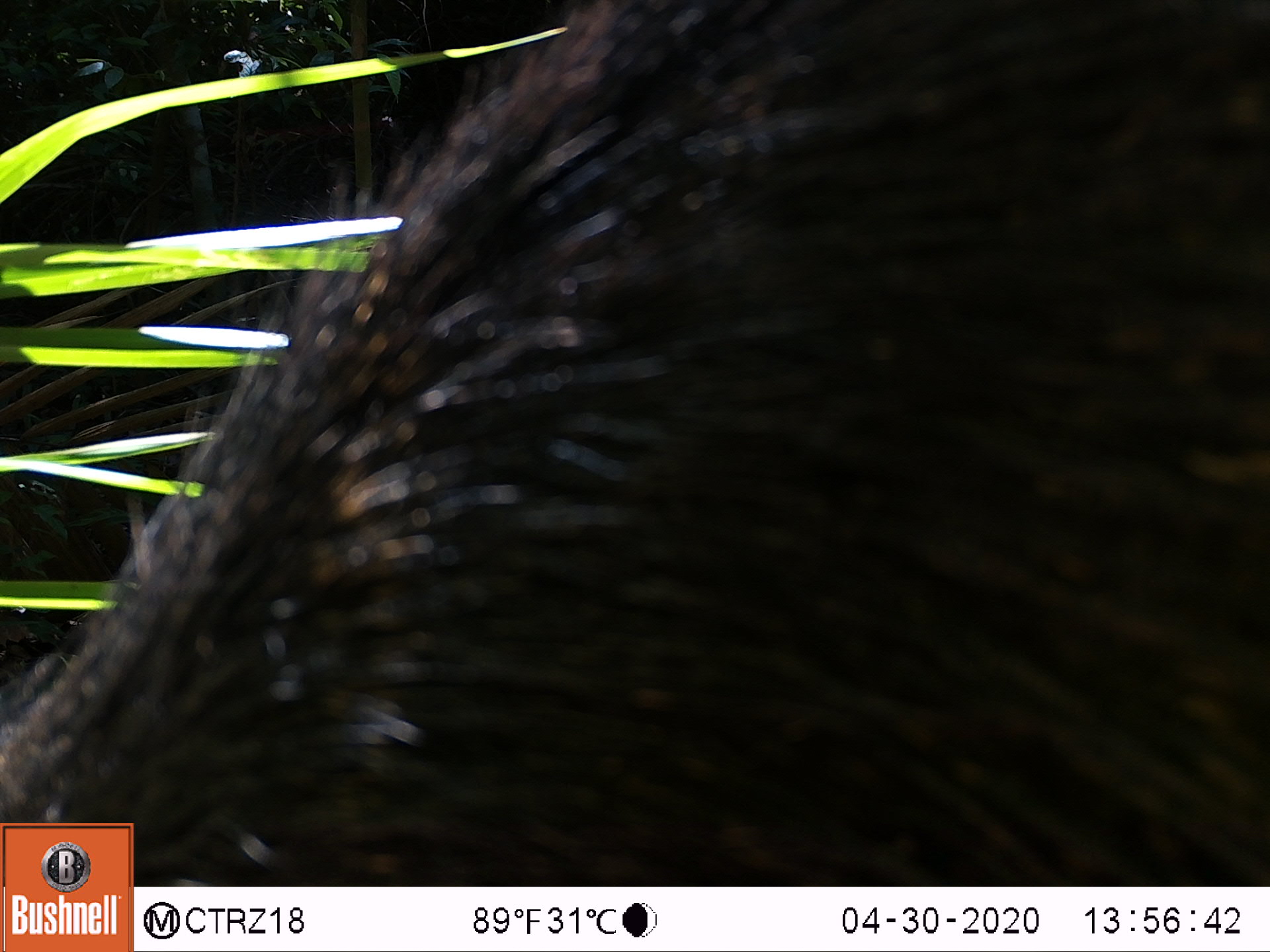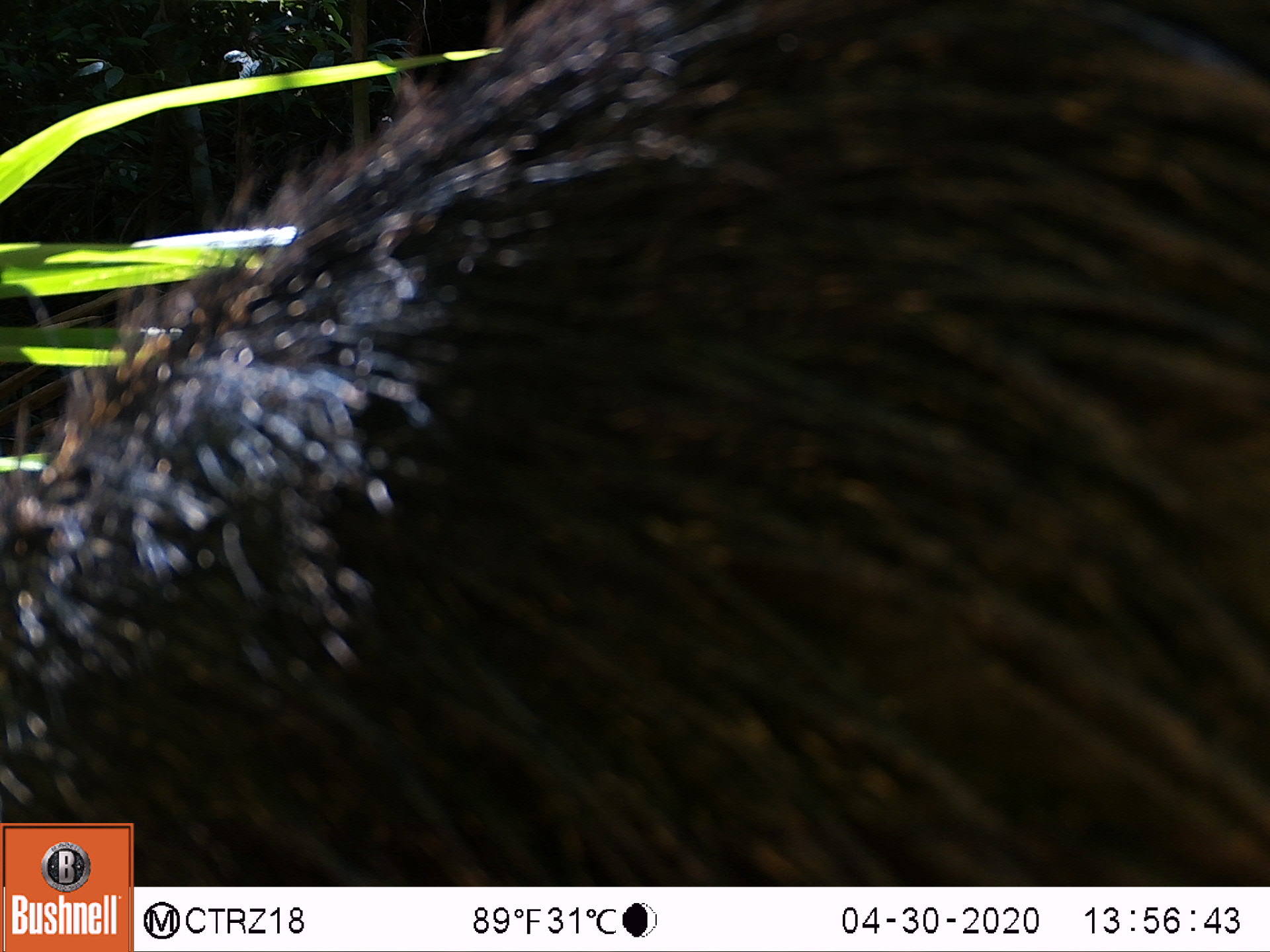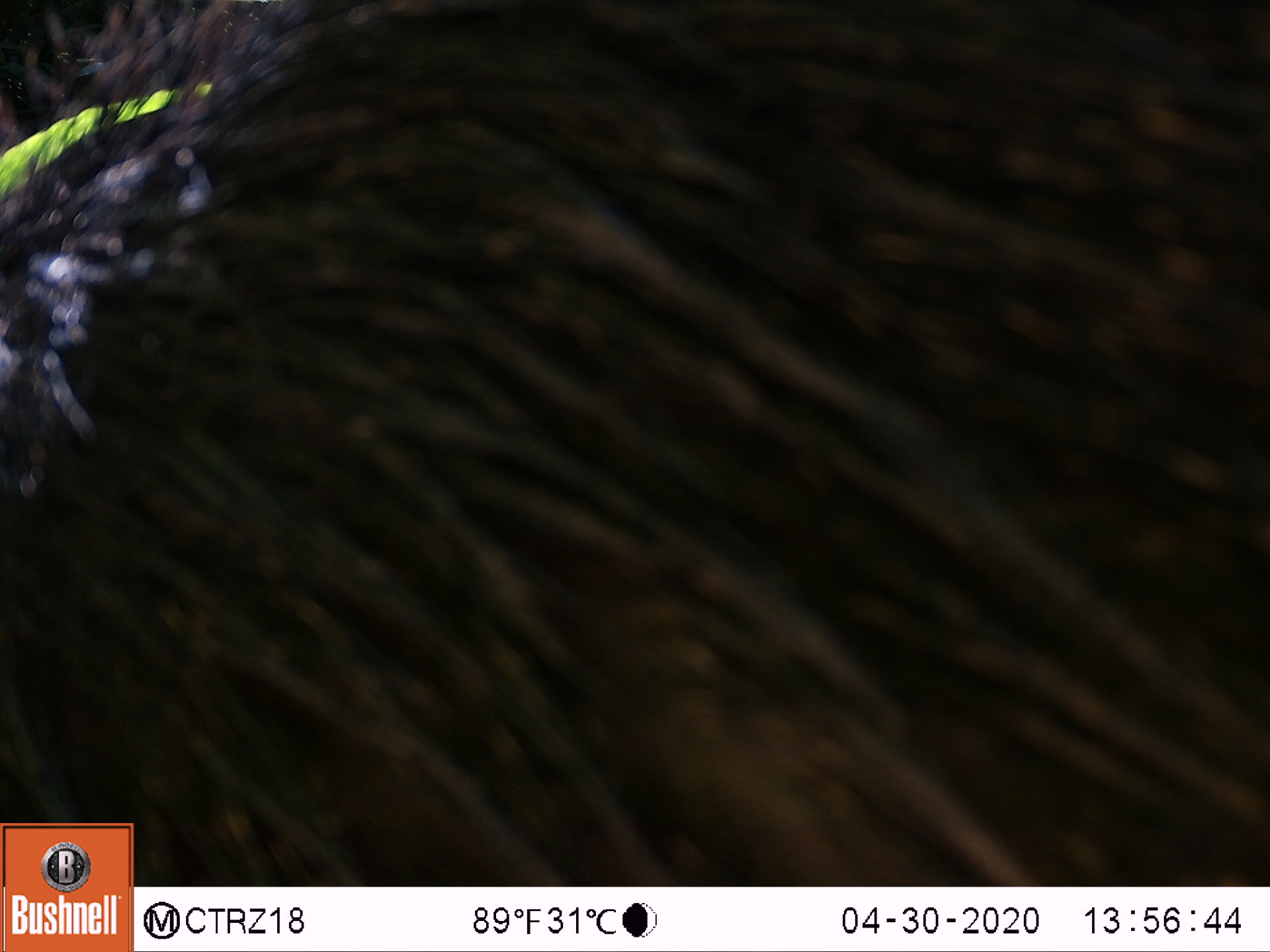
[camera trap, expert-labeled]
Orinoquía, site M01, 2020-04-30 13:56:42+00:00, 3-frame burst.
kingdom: Animalia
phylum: Chordata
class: Mammalia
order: Artiodactyla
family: Tayassuidae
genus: Pecari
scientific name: Pecari tajacu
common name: collared peccary